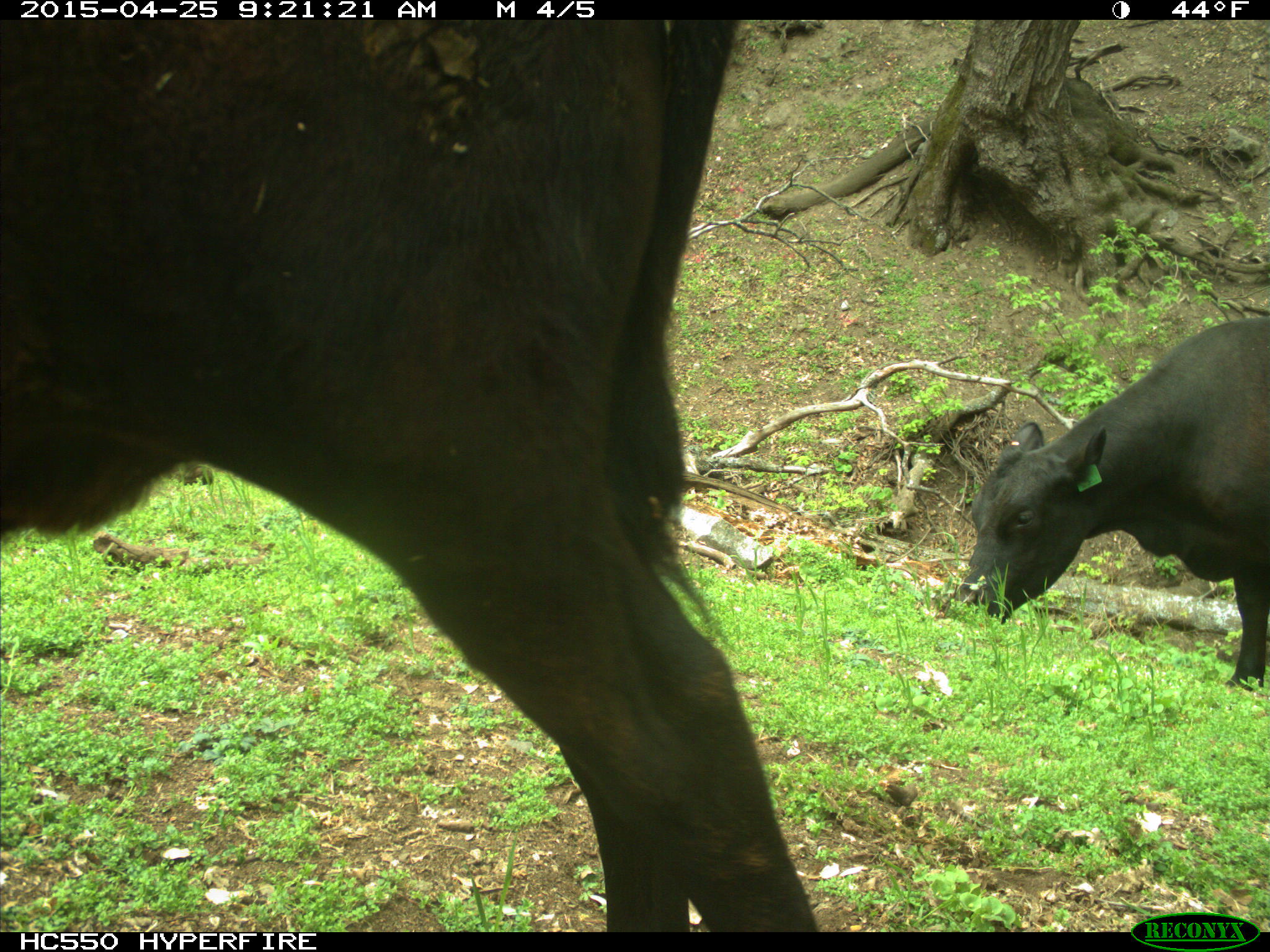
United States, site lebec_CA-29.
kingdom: Animalia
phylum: Chordata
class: Mammalia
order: Artiodactyla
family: Bovidae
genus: Bos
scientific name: Bos taurus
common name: domestic cow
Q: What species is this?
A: Bos taurus (domestic cow).